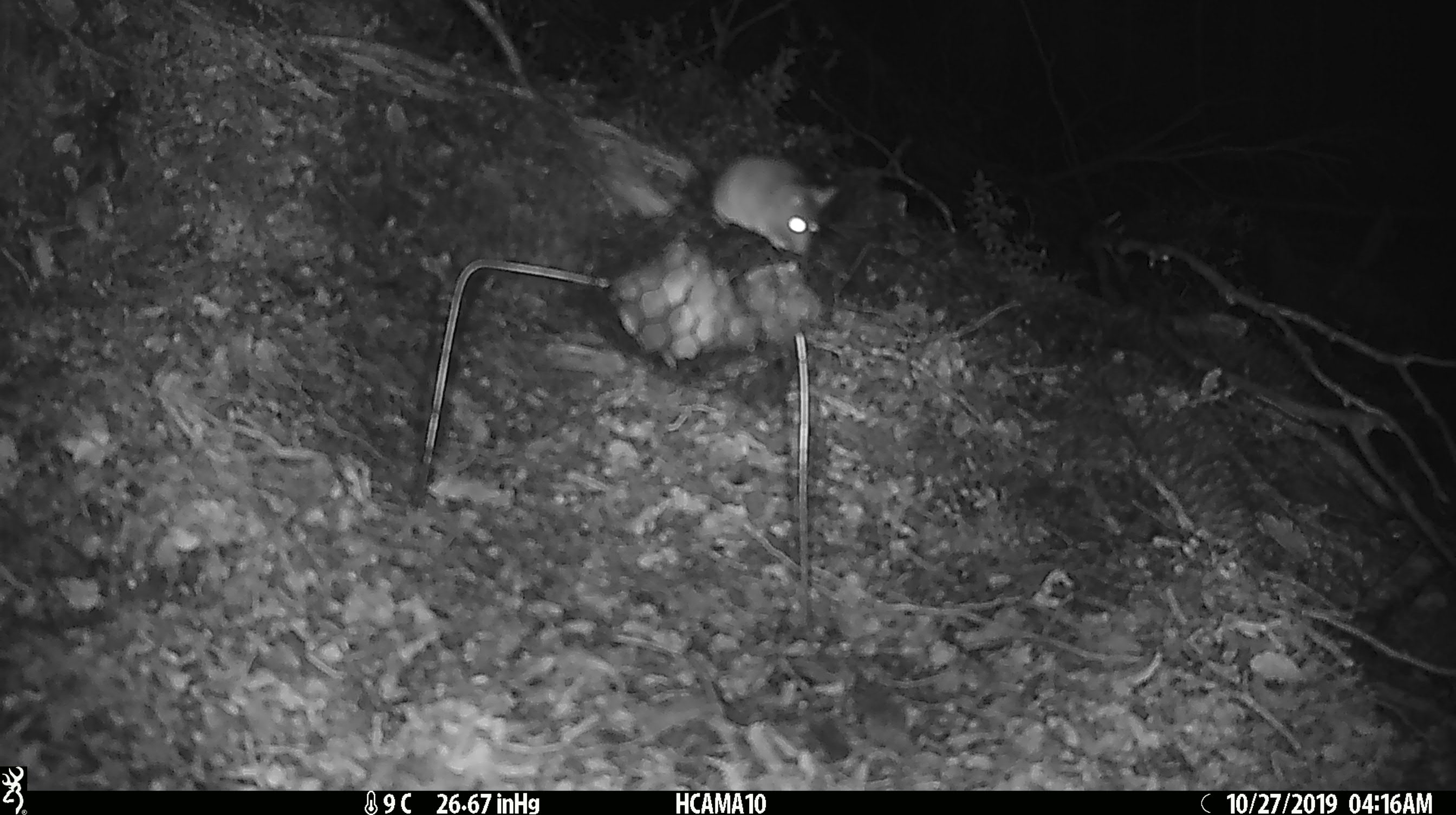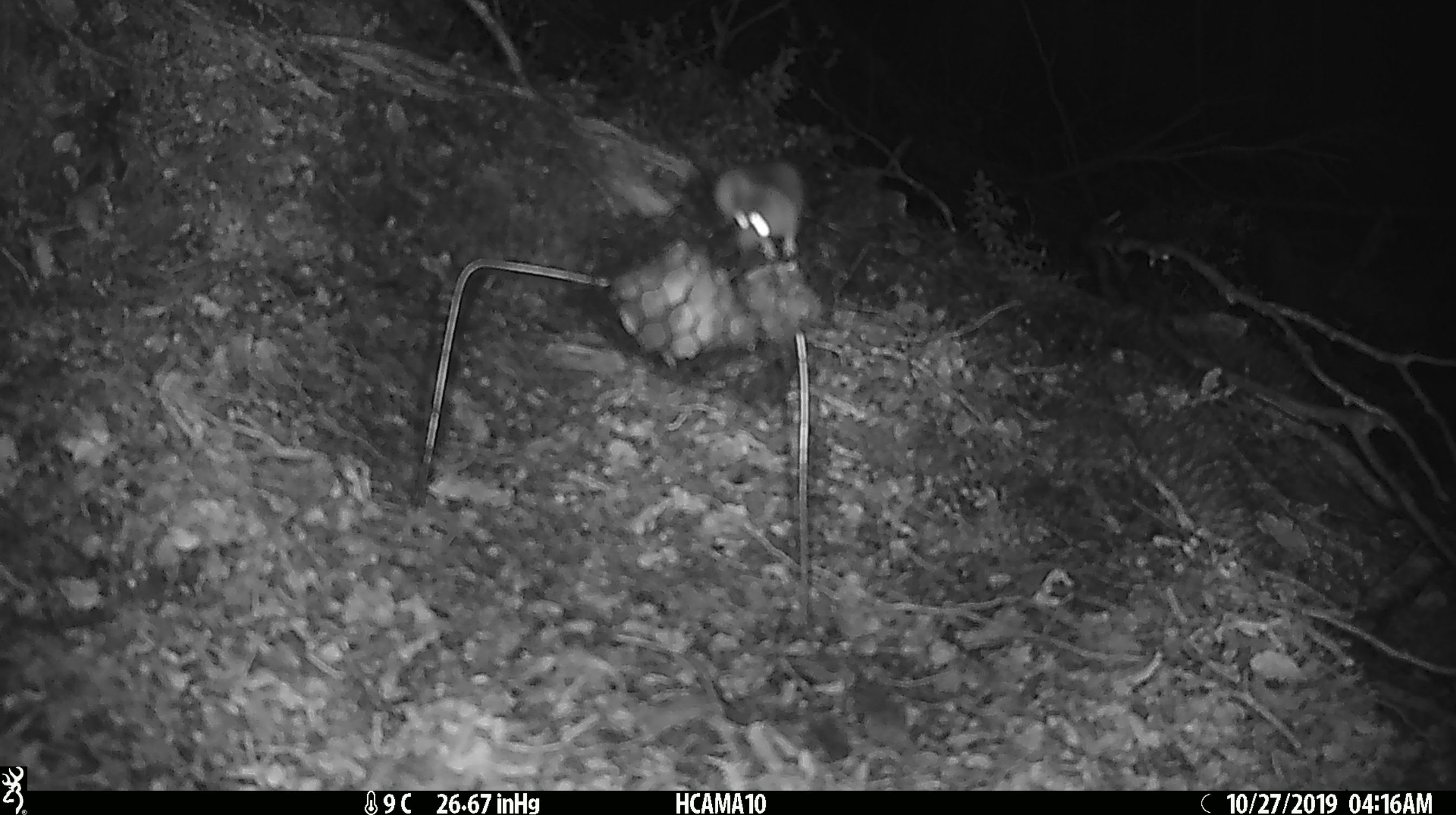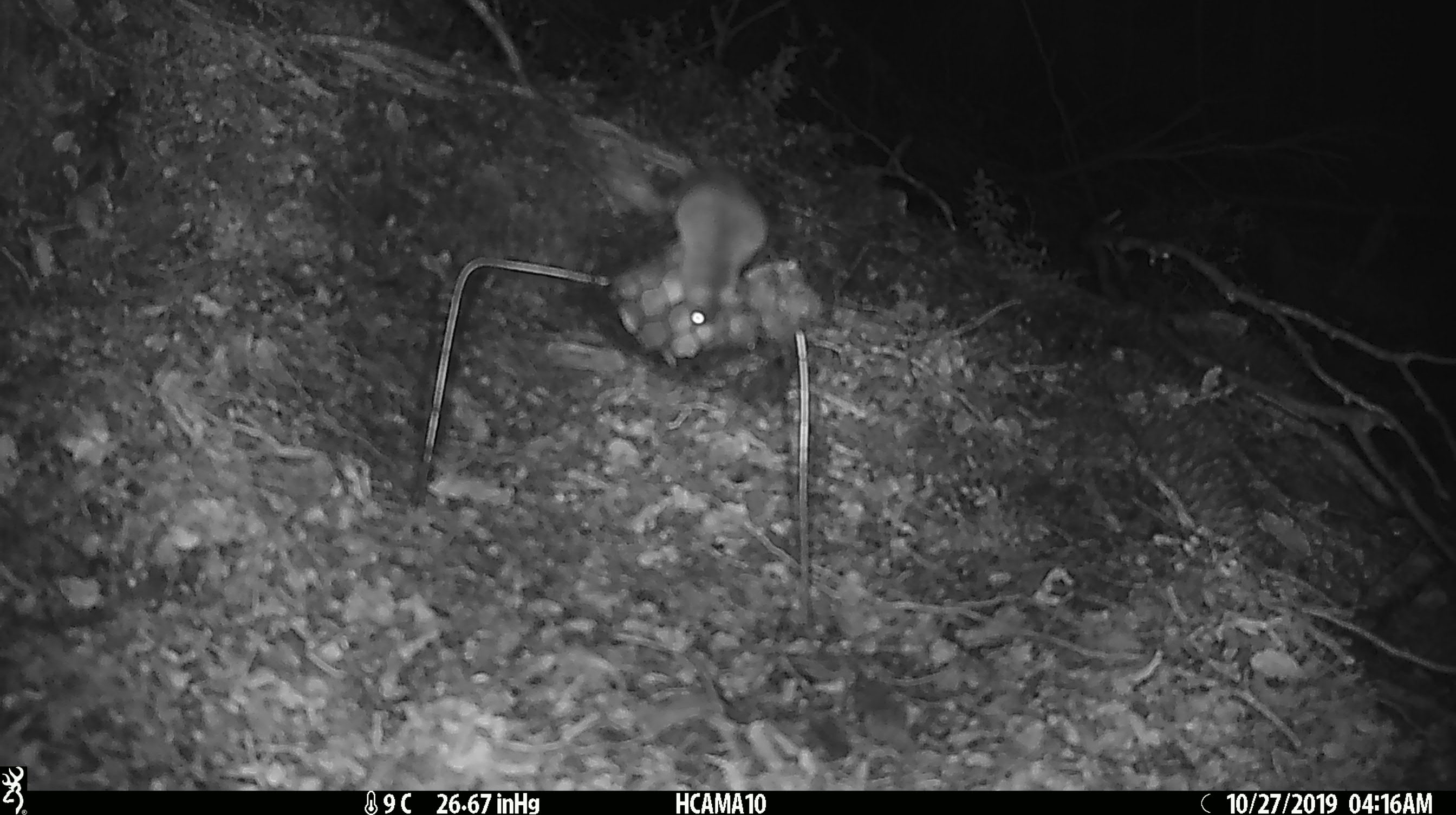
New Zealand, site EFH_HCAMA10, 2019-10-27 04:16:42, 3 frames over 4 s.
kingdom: Animalia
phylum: Chordata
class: Mammalia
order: Rodentia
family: Muridae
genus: Mus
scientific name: Mus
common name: mouse